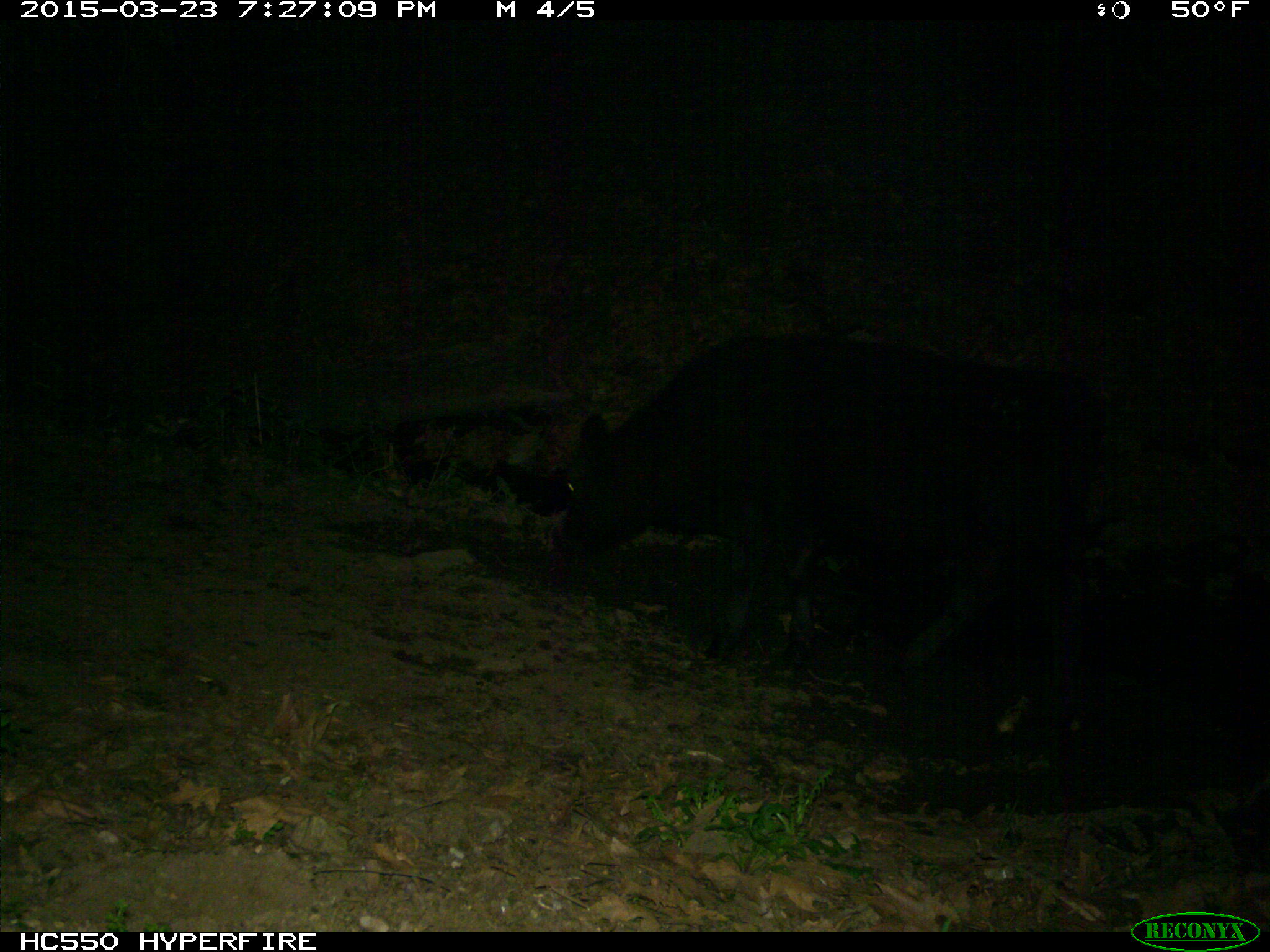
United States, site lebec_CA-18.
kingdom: Animalia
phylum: Chordata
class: Mammalia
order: Artiodactyla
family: Bovidae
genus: Bos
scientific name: Bos taurus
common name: domestic cow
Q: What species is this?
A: Bos taurus (domestic cow).